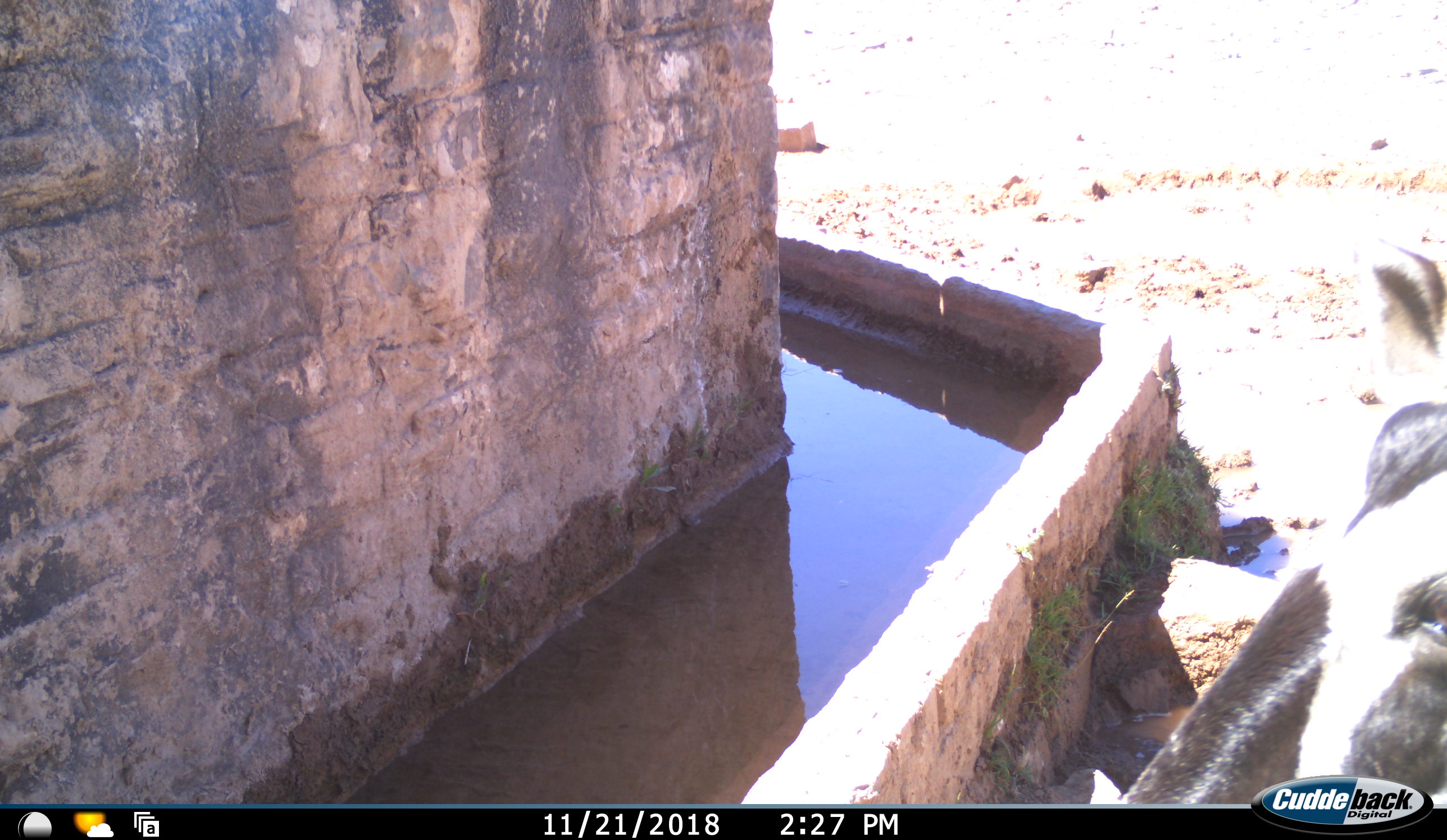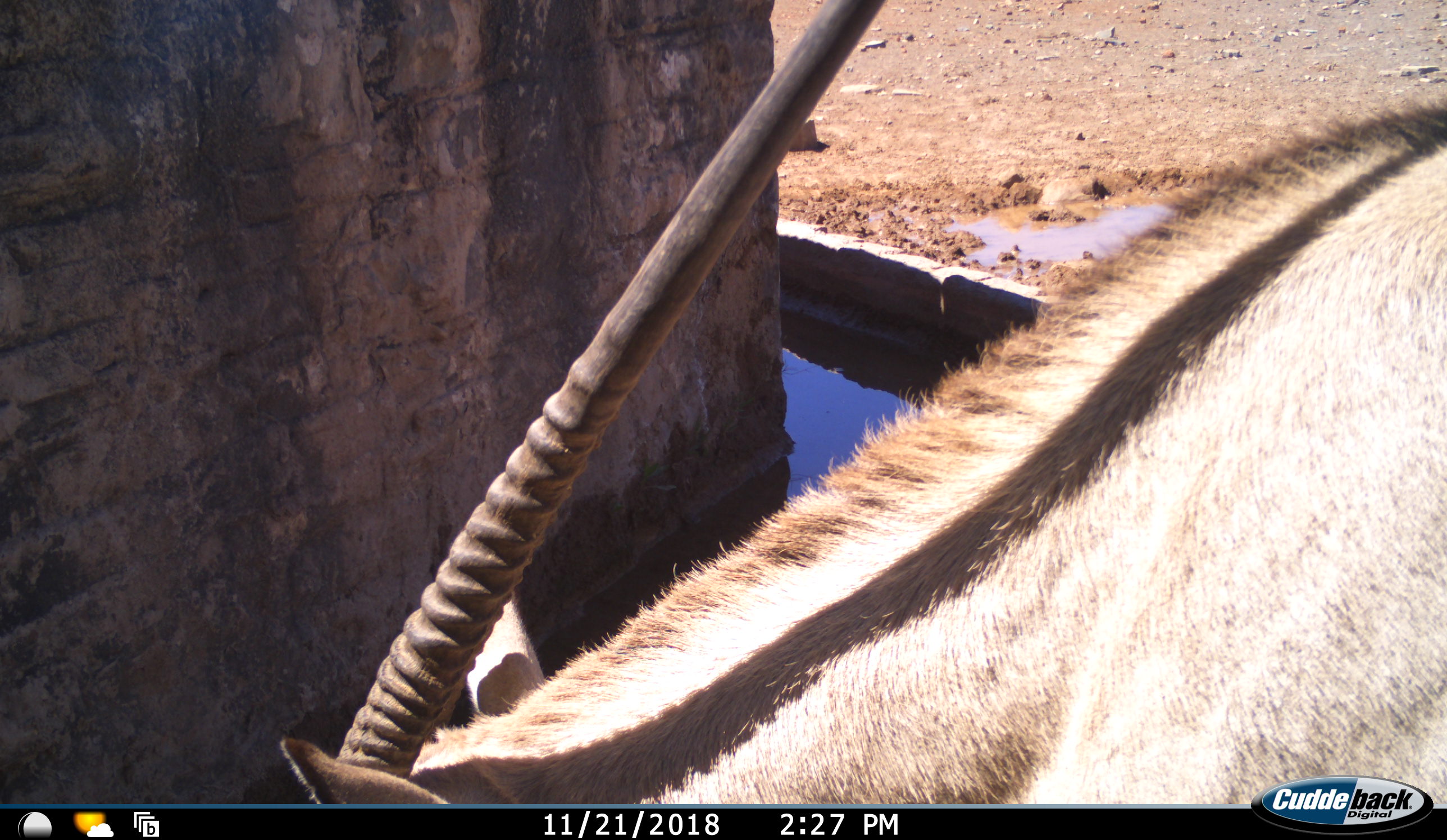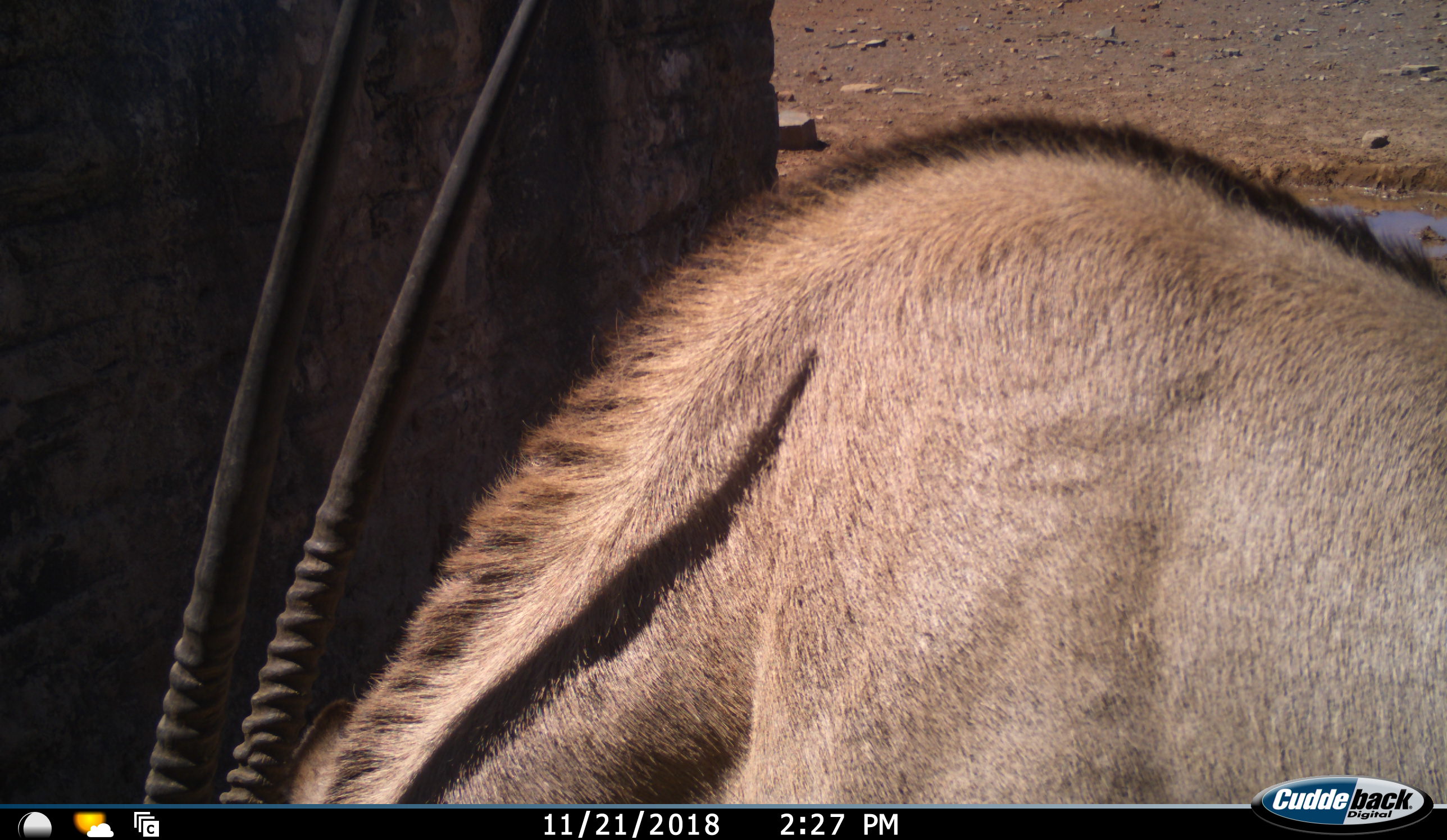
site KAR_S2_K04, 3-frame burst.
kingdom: Animalia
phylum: Chordata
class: Mammalia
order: Artiodactyla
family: Bovidae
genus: Oryx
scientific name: Oryx gazella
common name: gemsbok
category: oryx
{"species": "oryx (gemsbok) (Oryx gazella)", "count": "1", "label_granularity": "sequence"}